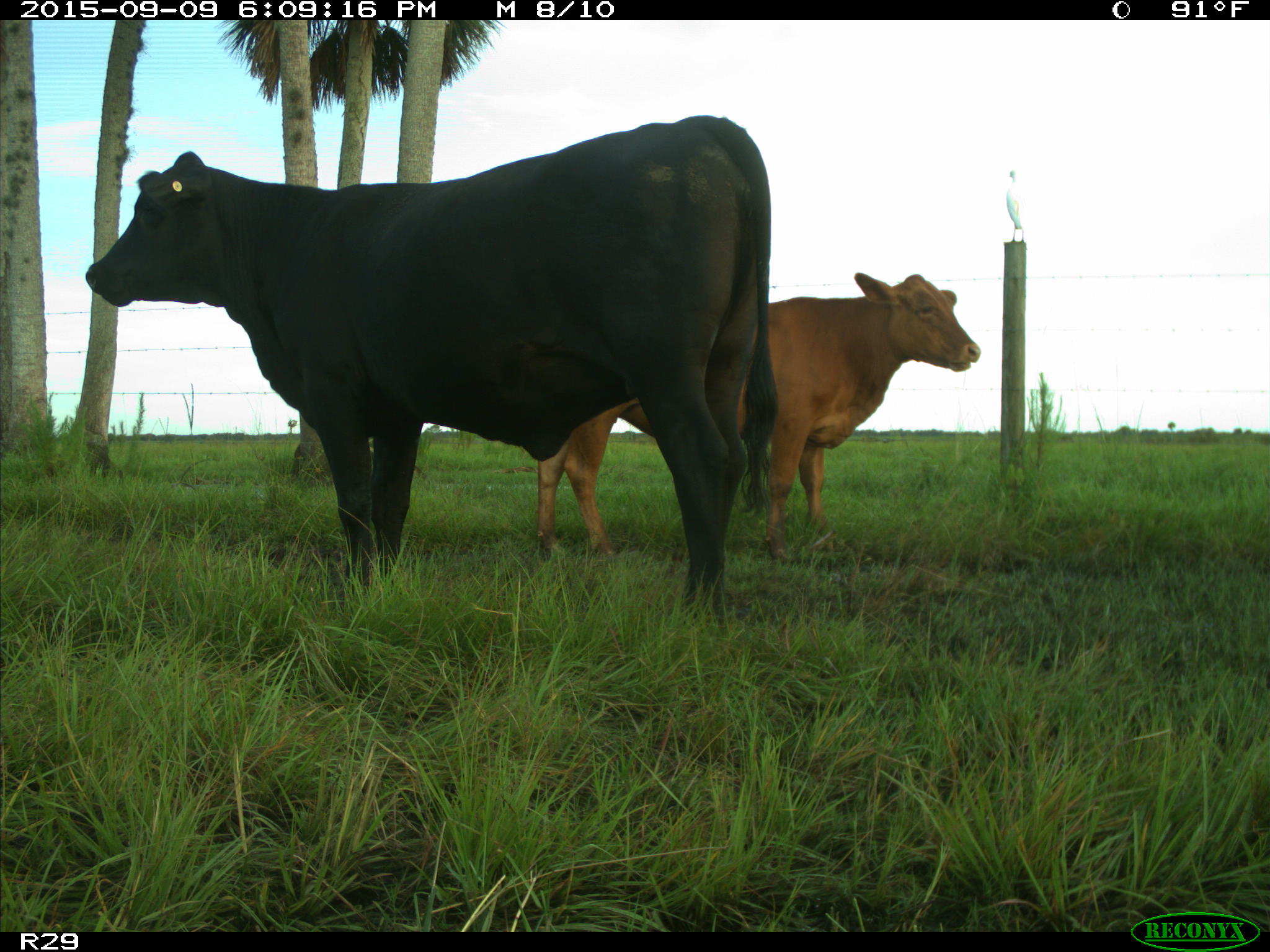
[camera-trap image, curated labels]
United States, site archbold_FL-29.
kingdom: Animalia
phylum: Chordata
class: Mammalia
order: Artiodactyla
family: Bovidae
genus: Bos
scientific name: Bos taurus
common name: domestic cow